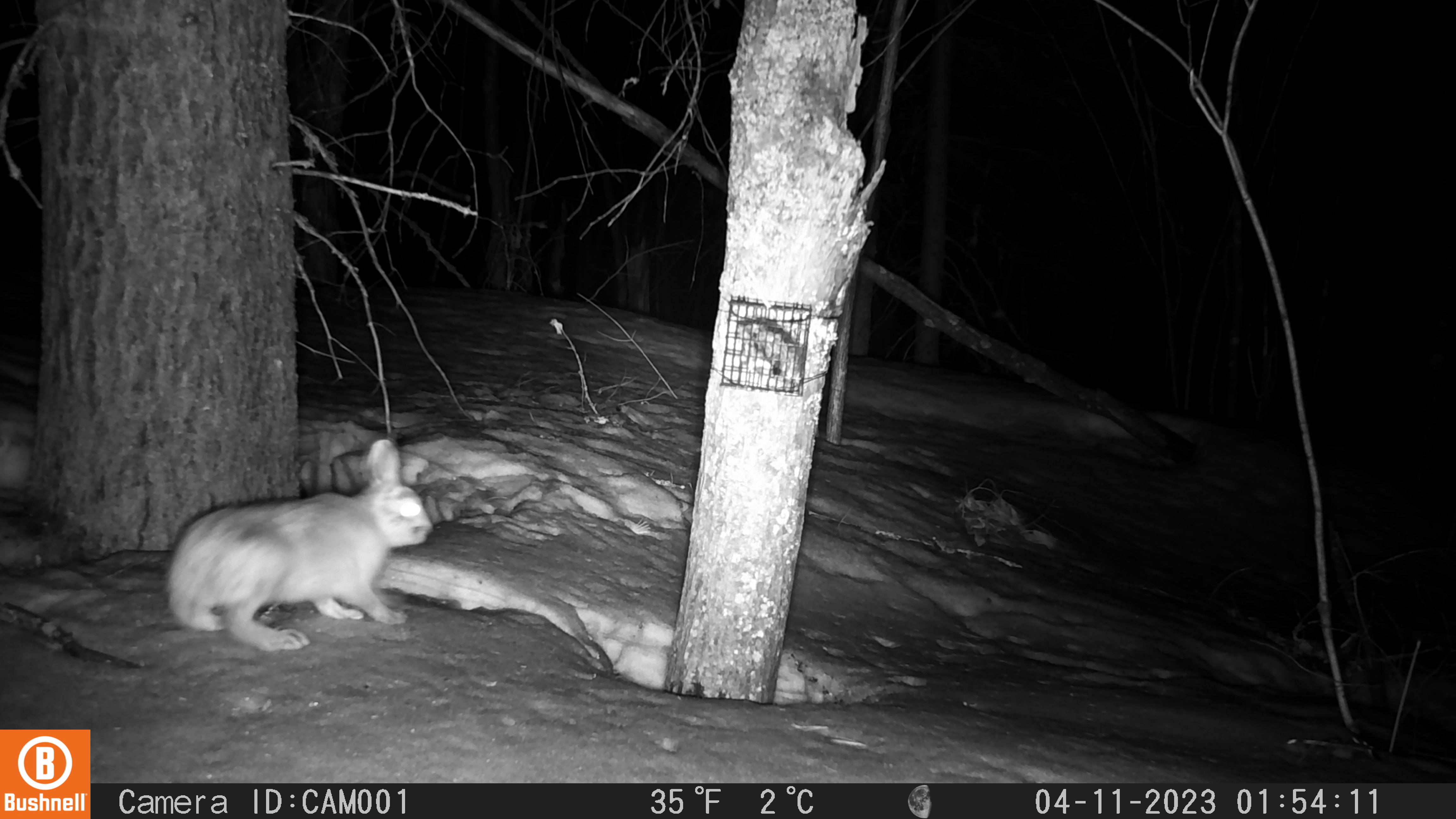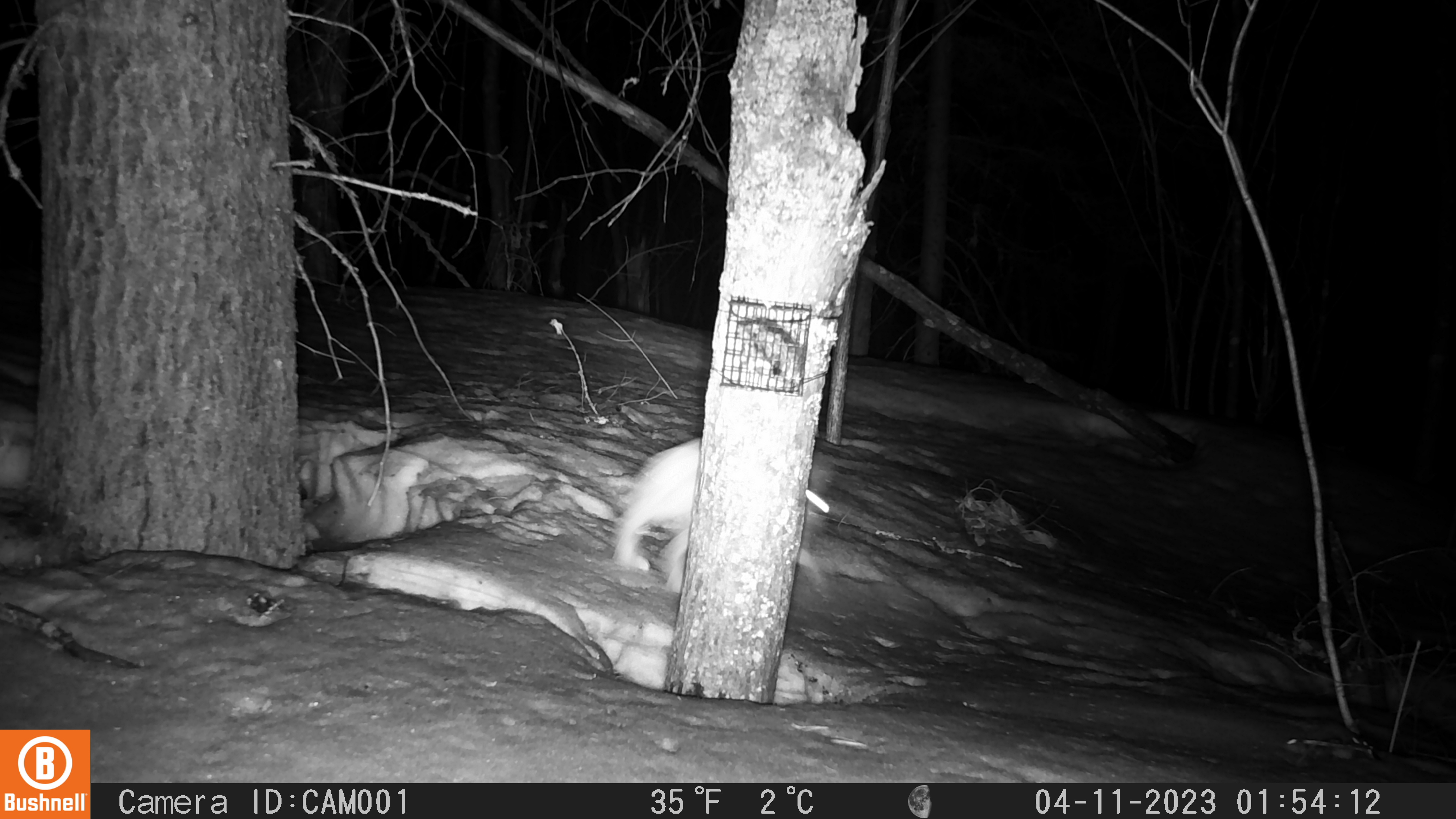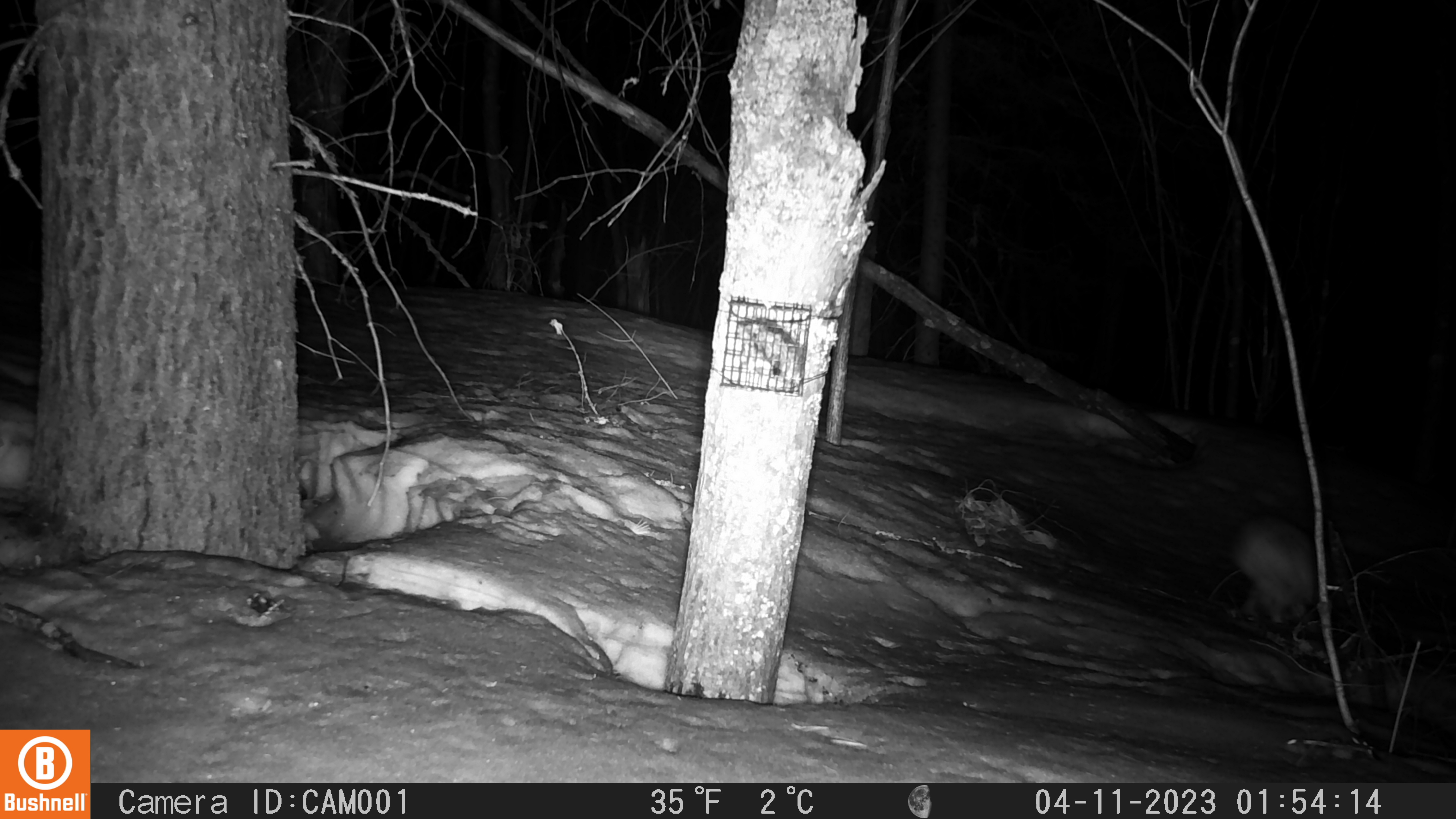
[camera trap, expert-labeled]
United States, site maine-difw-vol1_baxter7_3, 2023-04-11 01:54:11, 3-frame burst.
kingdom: Animalia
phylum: Chordata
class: Mammalia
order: Lagomorpha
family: Leporidae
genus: Lepus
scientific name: Lepus americanus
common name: snowshoe hare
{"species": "snowshoe hare (Lepus americanus)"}